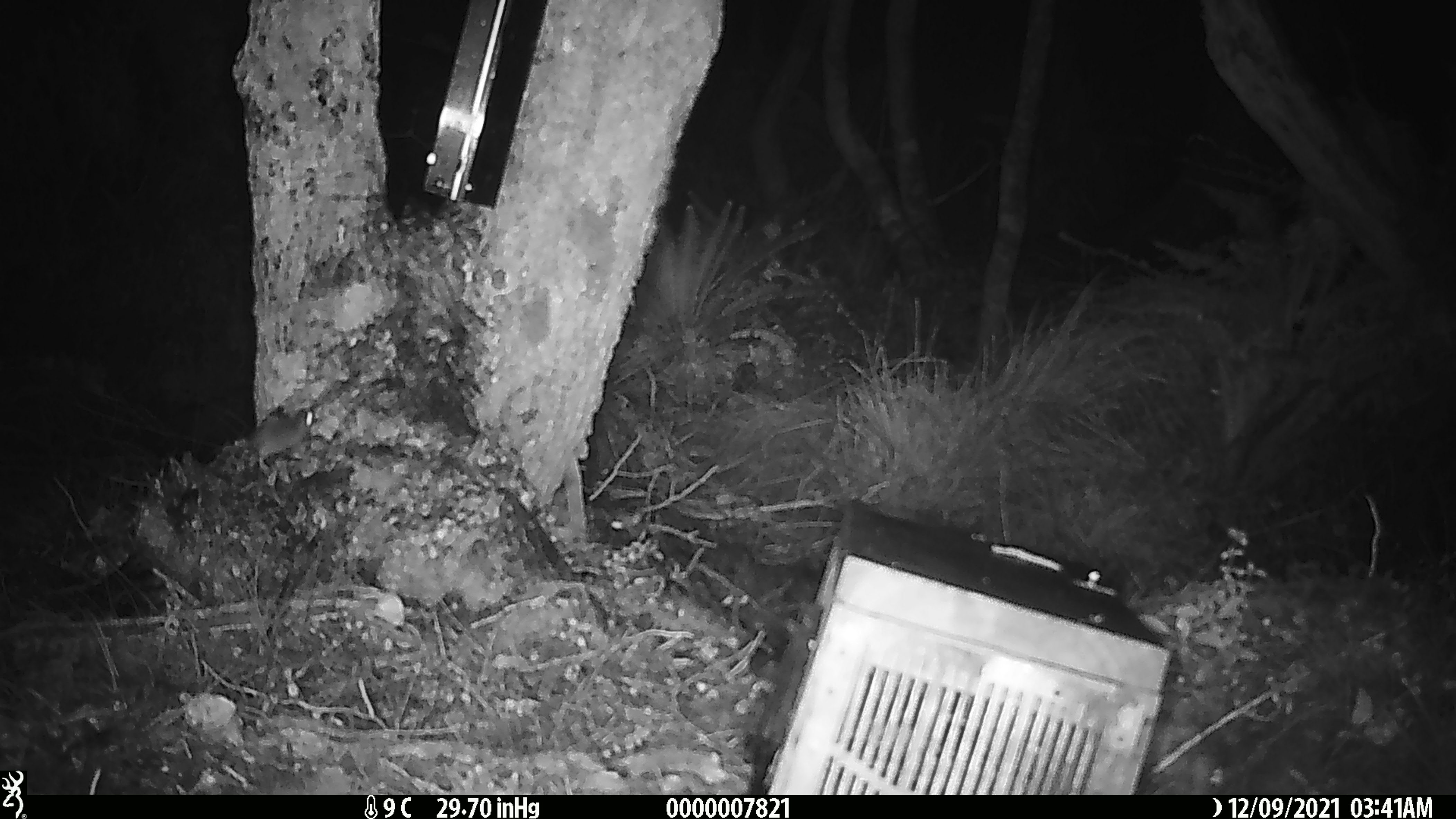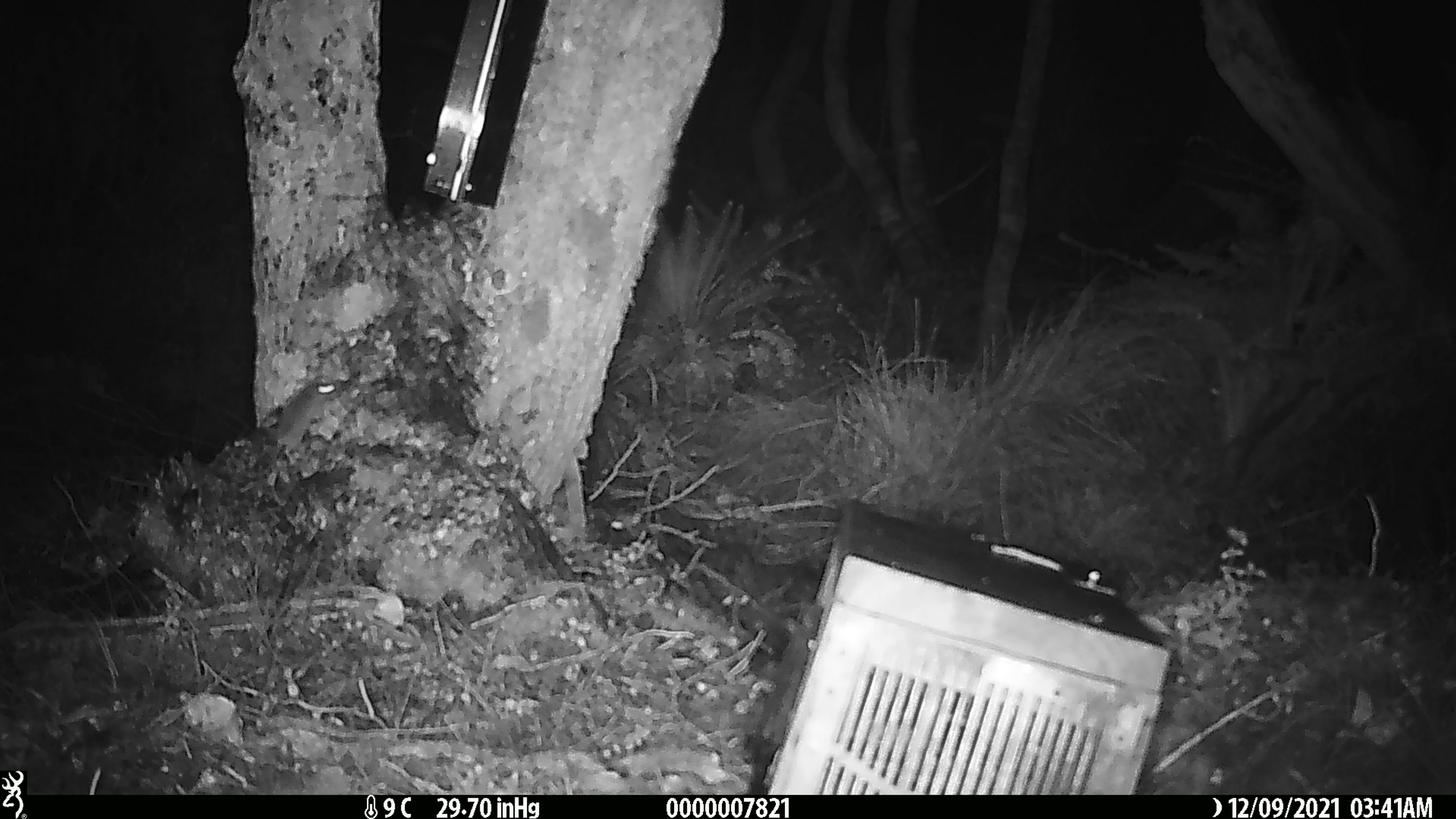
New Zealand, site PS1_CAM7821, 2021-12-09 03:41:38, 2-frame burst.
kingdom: Animalia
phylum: Chordata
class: Mammalia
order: Rodentia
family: Muridae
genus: Mus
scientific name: Mus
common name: mouse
Mouse (Mus).